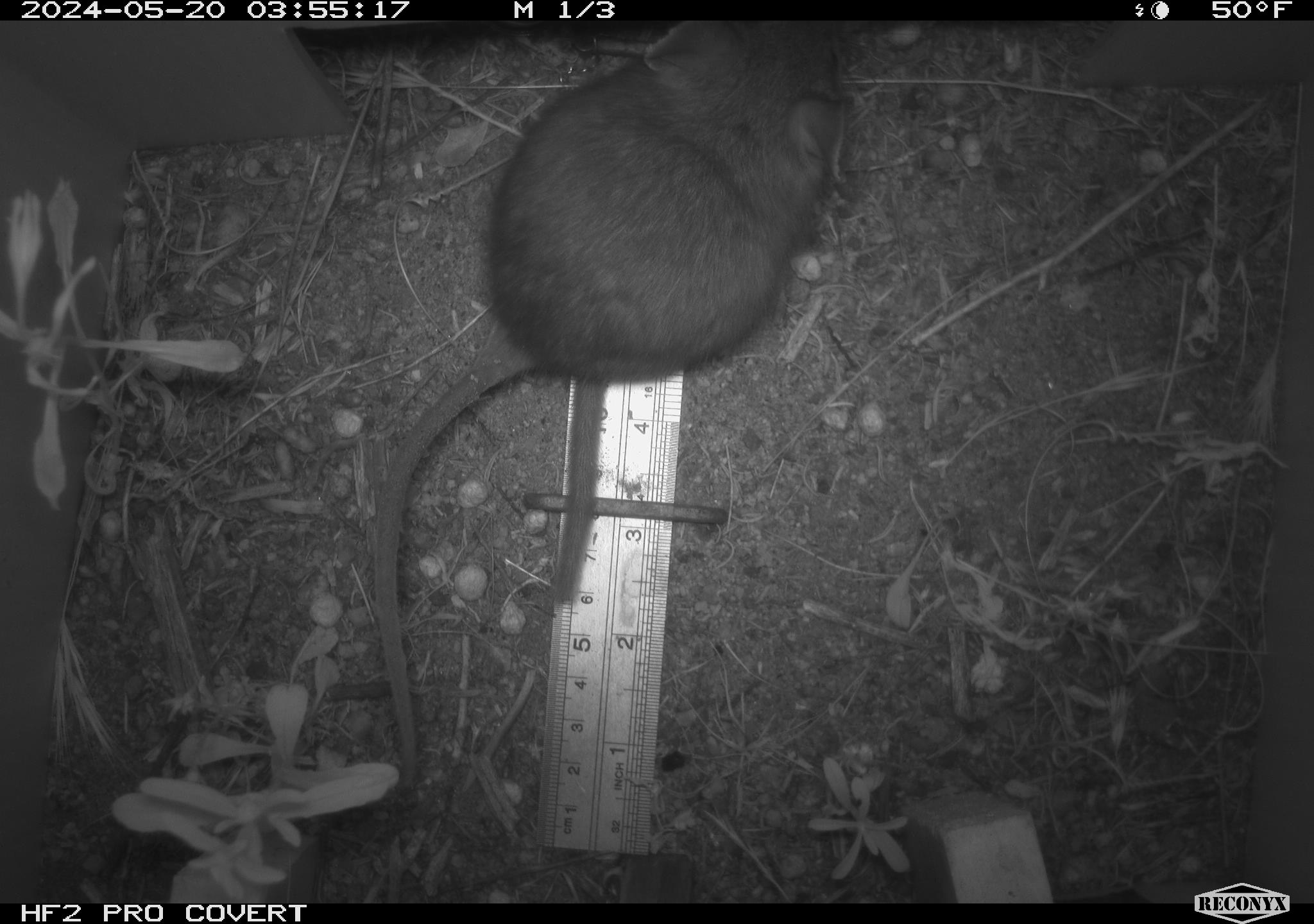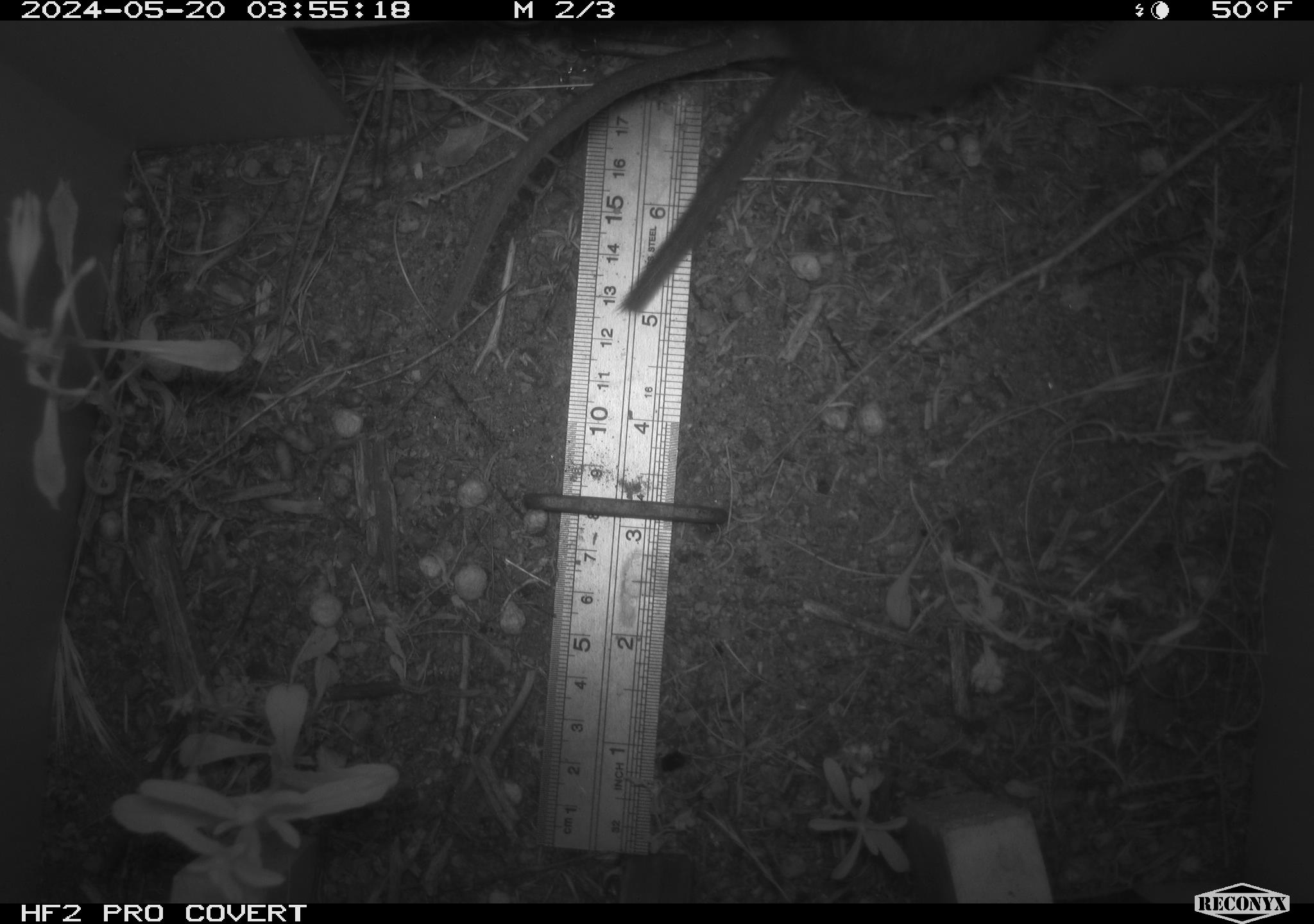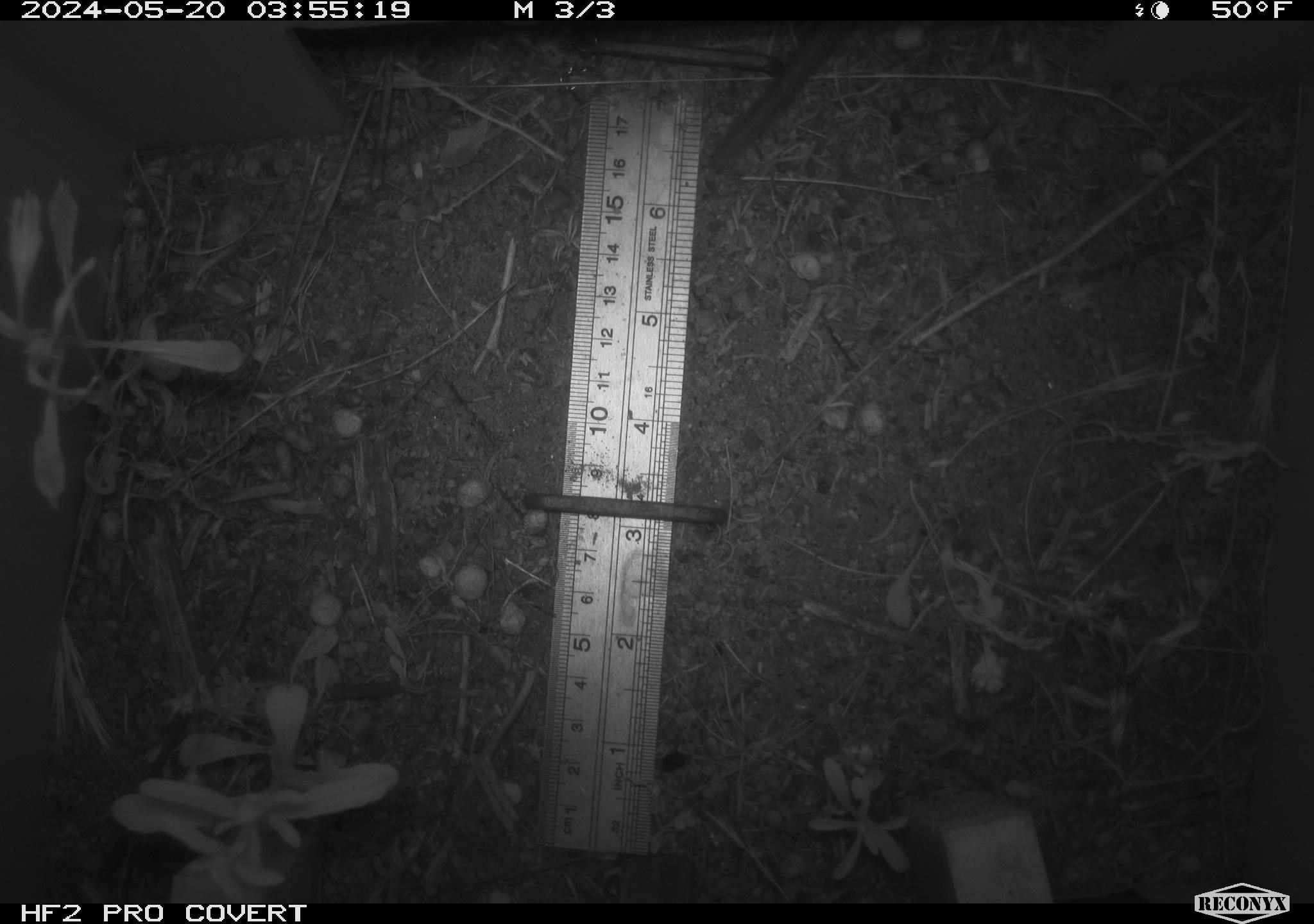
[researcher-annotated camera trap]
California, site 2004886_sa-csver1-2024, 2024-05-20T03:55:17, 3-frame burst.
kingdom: Animalia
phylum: Chordata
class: Mammalia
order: Rodentia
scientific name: Rodentia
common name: rodent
Rodent (Rodentia).